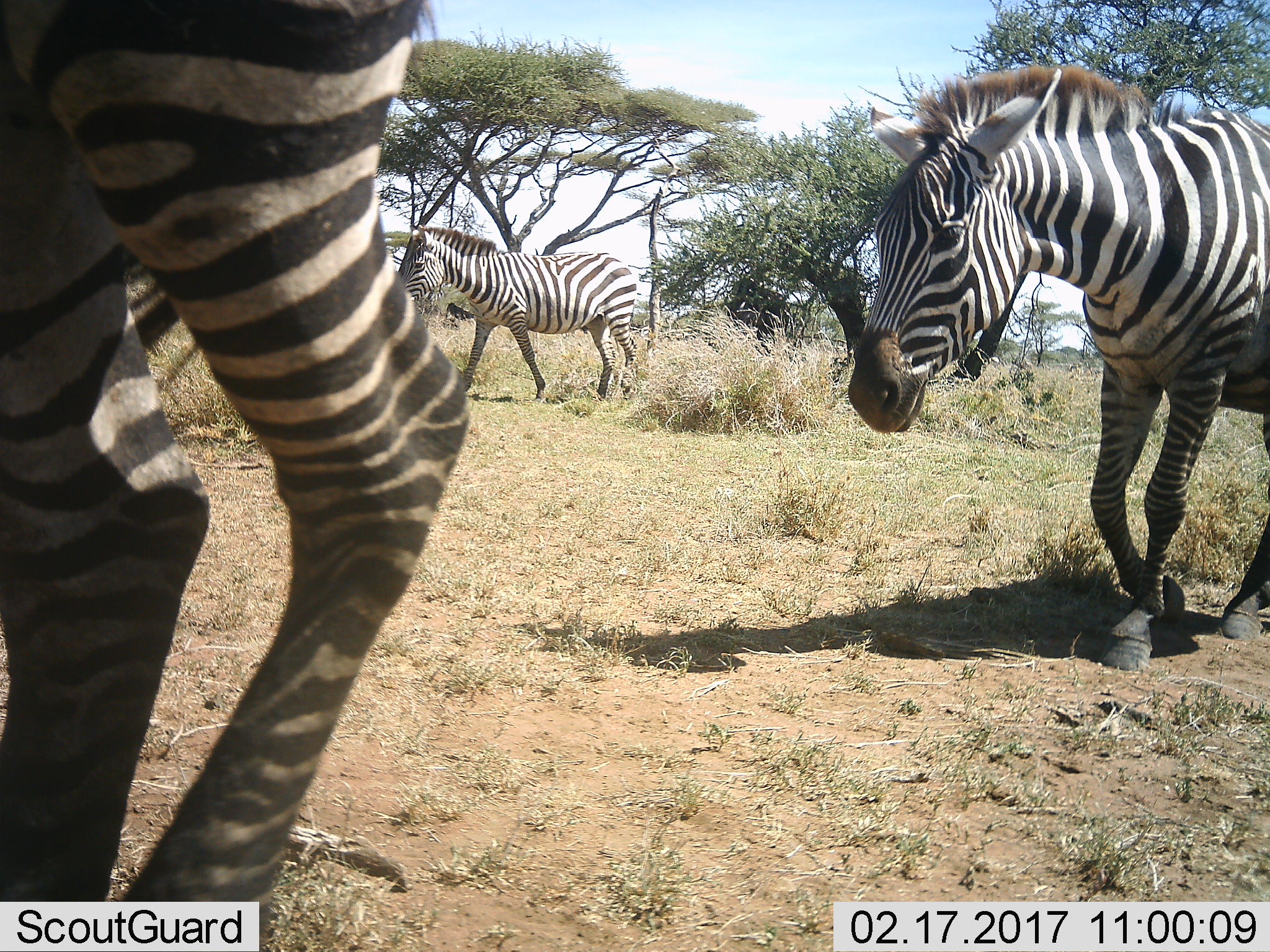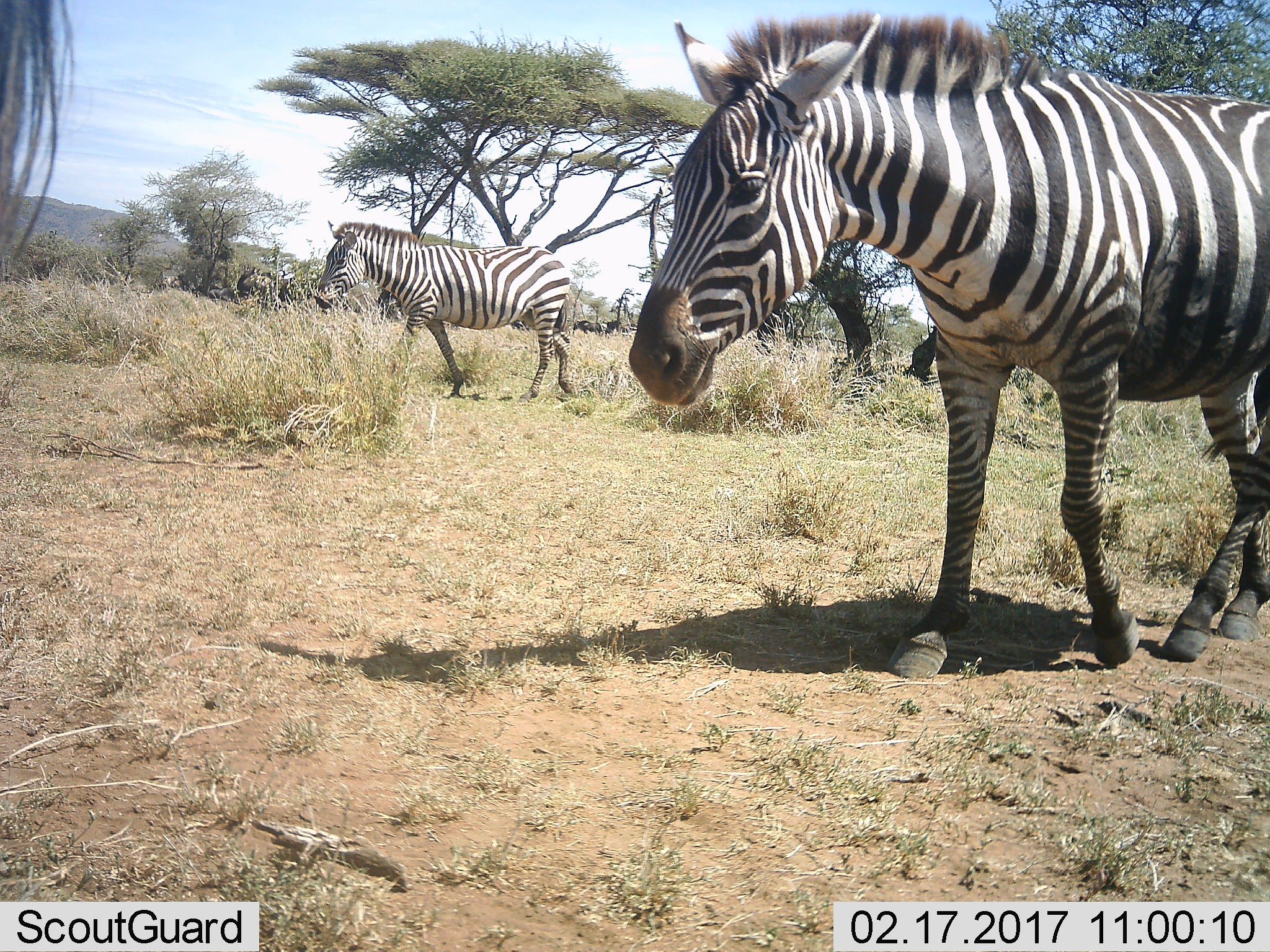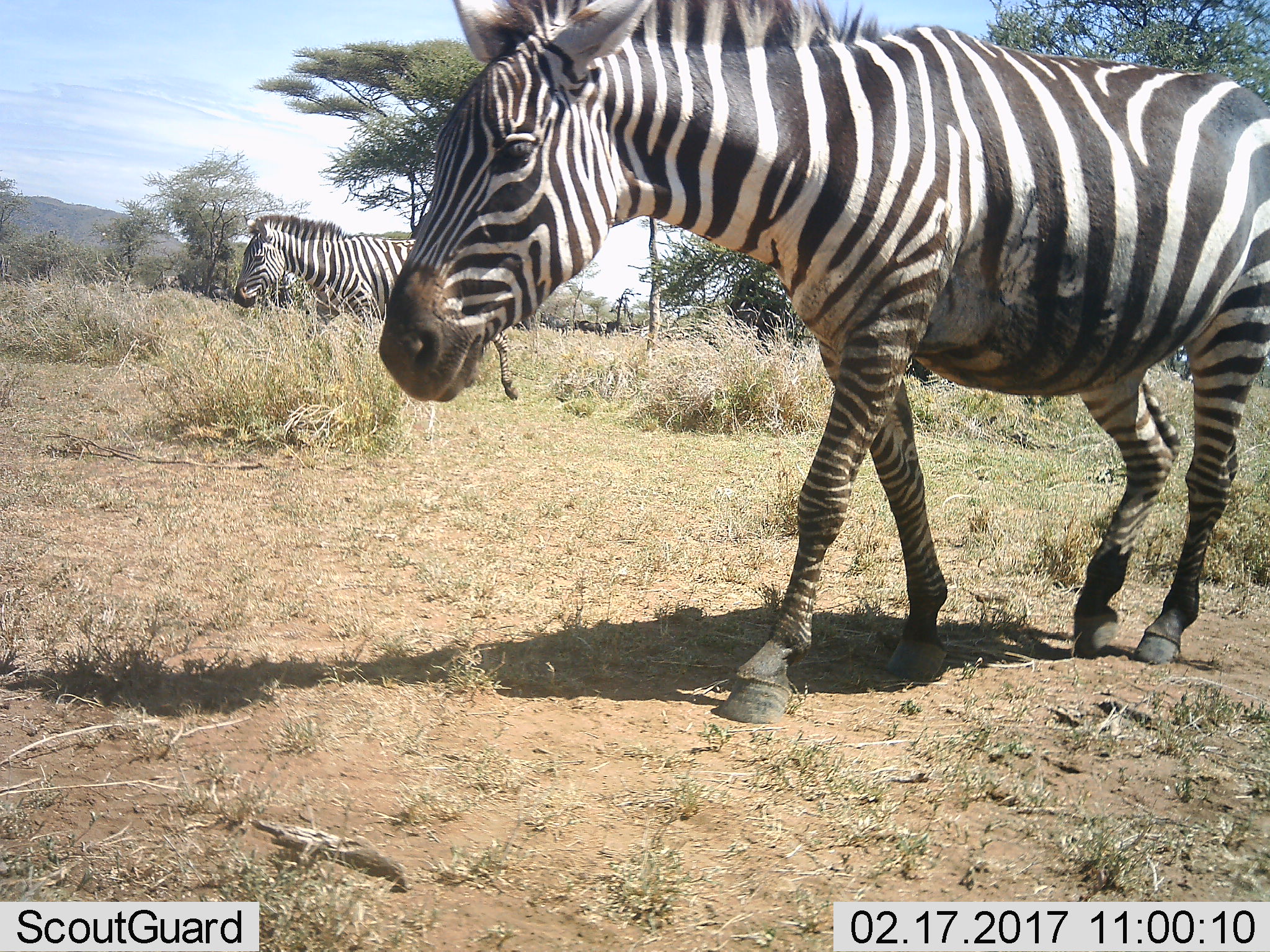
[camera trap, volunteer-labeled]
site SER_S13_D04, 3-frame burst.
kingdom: Animalia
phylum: Chordata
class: Mammalia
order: Perissodactyla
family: Equidae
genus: Equus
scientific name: Equus quagga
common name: plains zebra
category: zebraplains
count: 3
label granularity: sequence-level